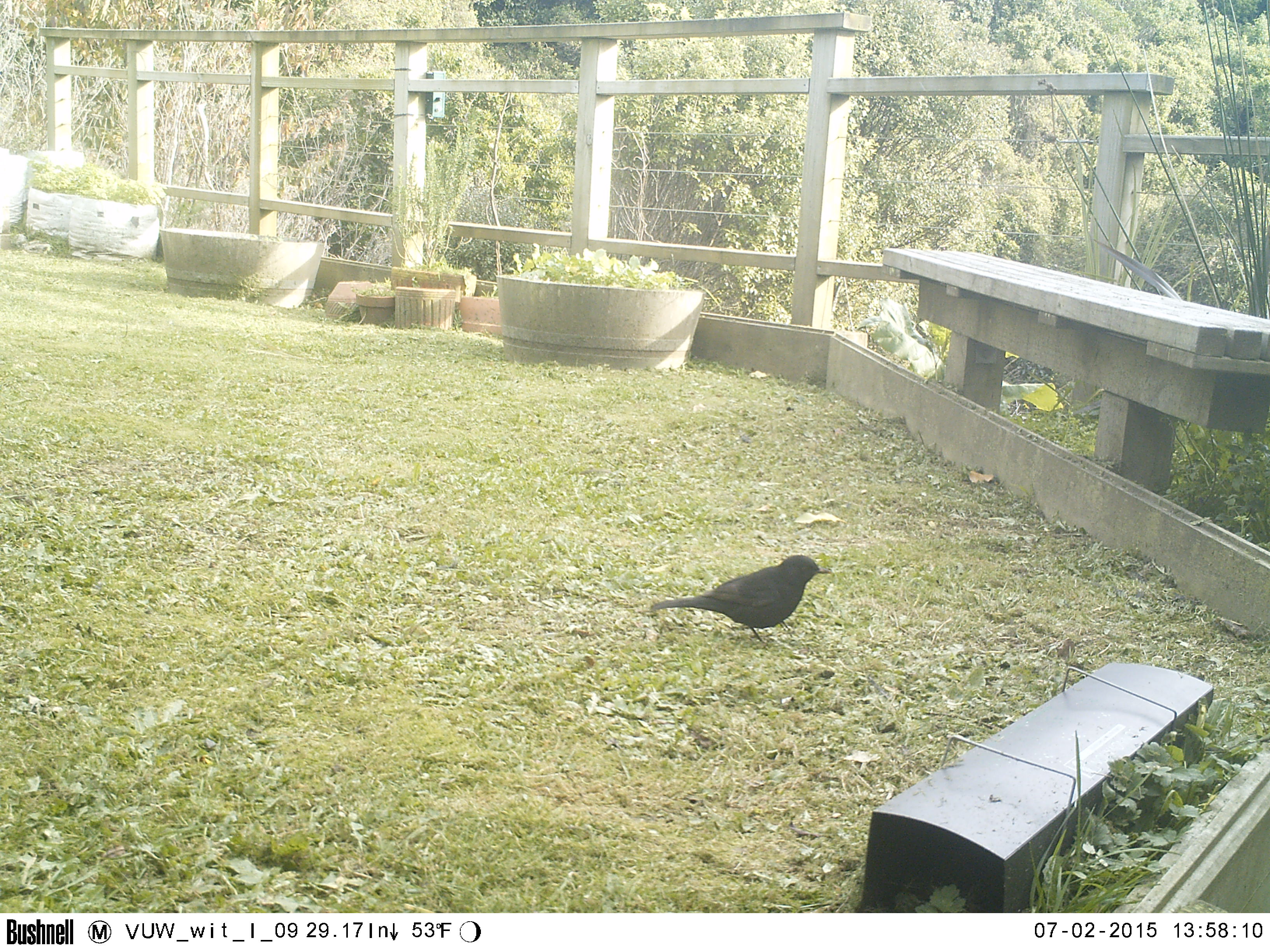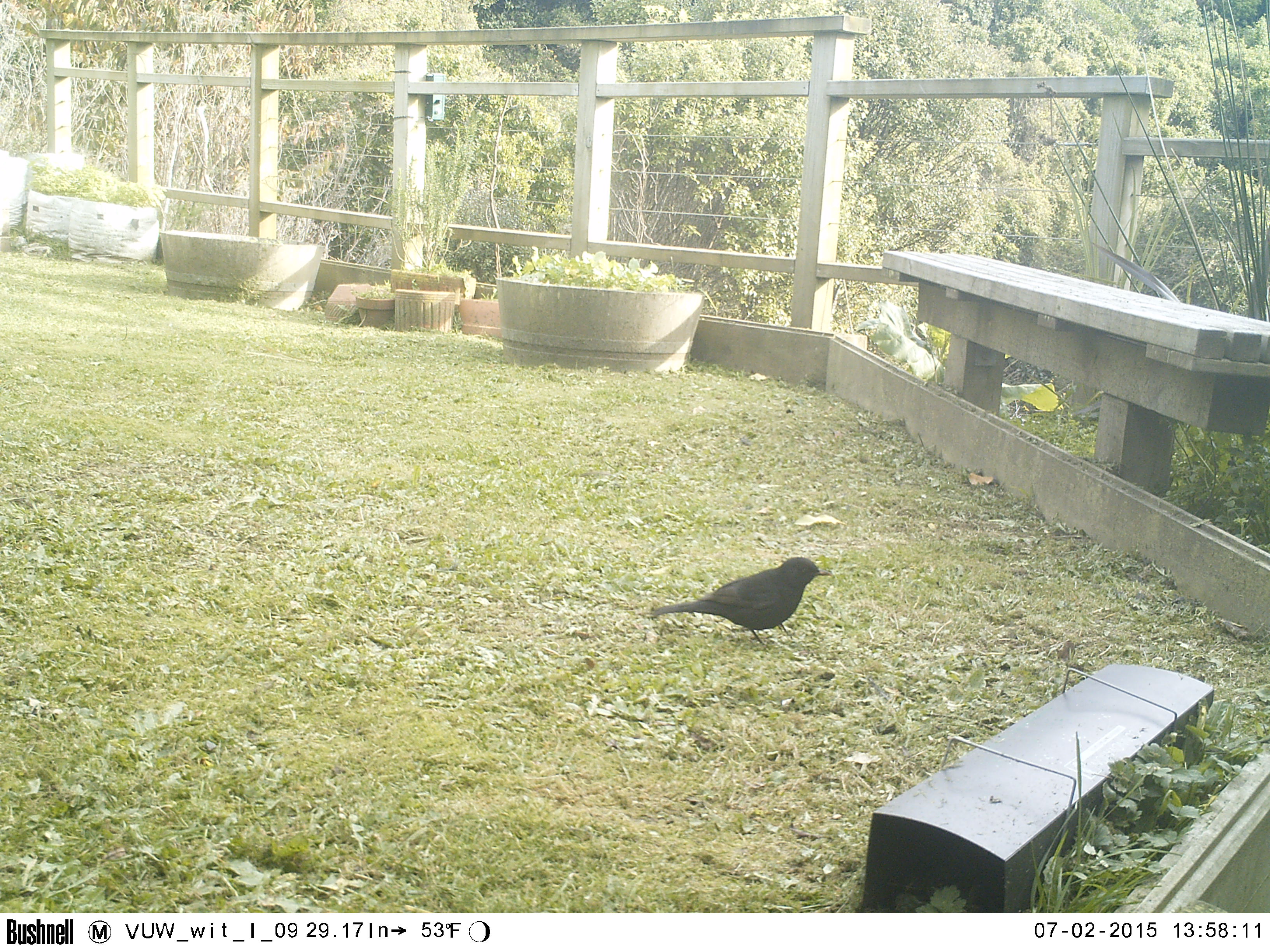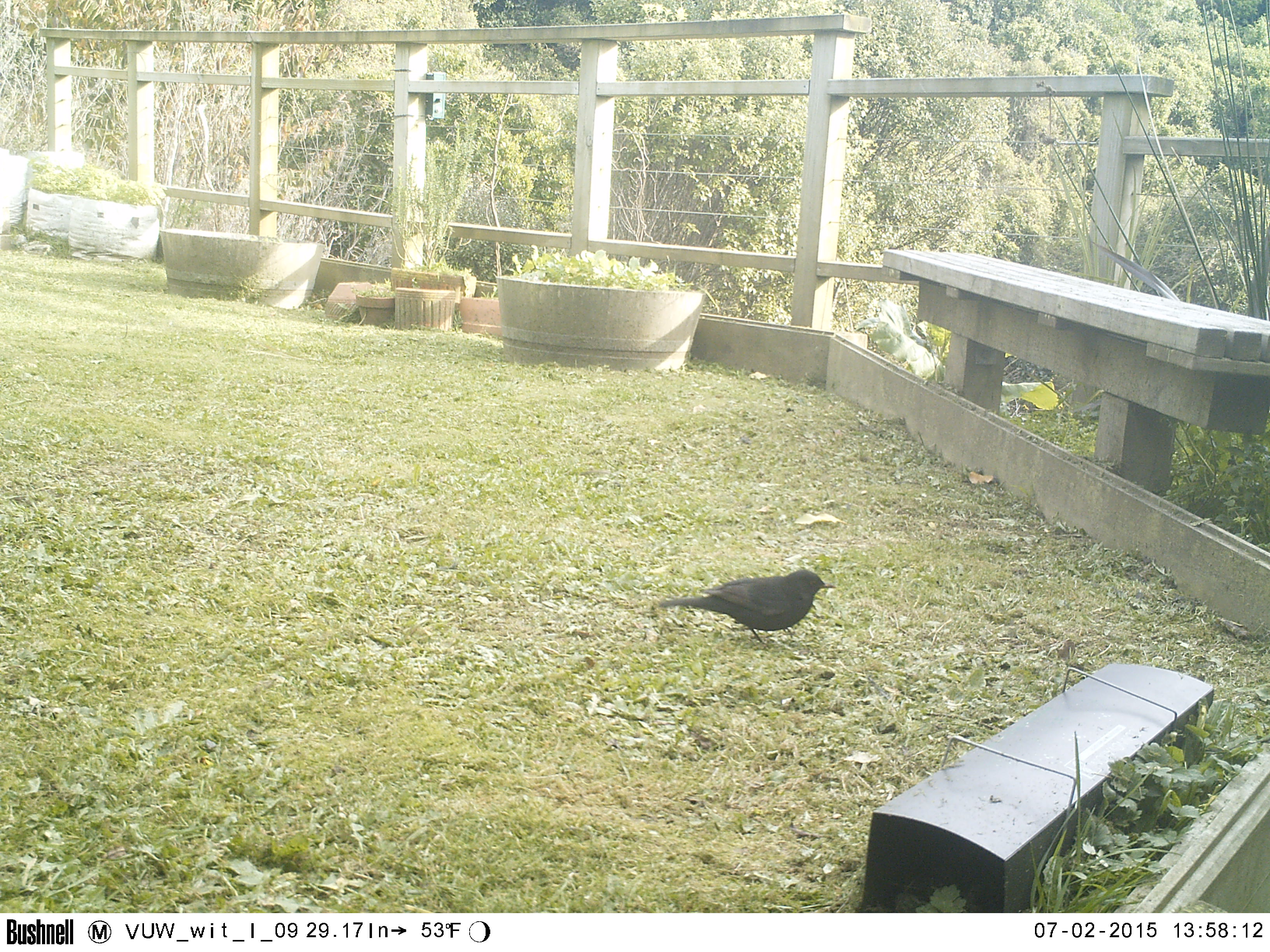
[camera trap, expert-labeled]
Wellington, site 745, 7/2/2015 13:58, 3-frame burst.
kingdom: Animalia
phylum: Chordata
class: Aves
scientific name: Aves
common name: bird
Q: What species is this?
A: Bird (Aves).